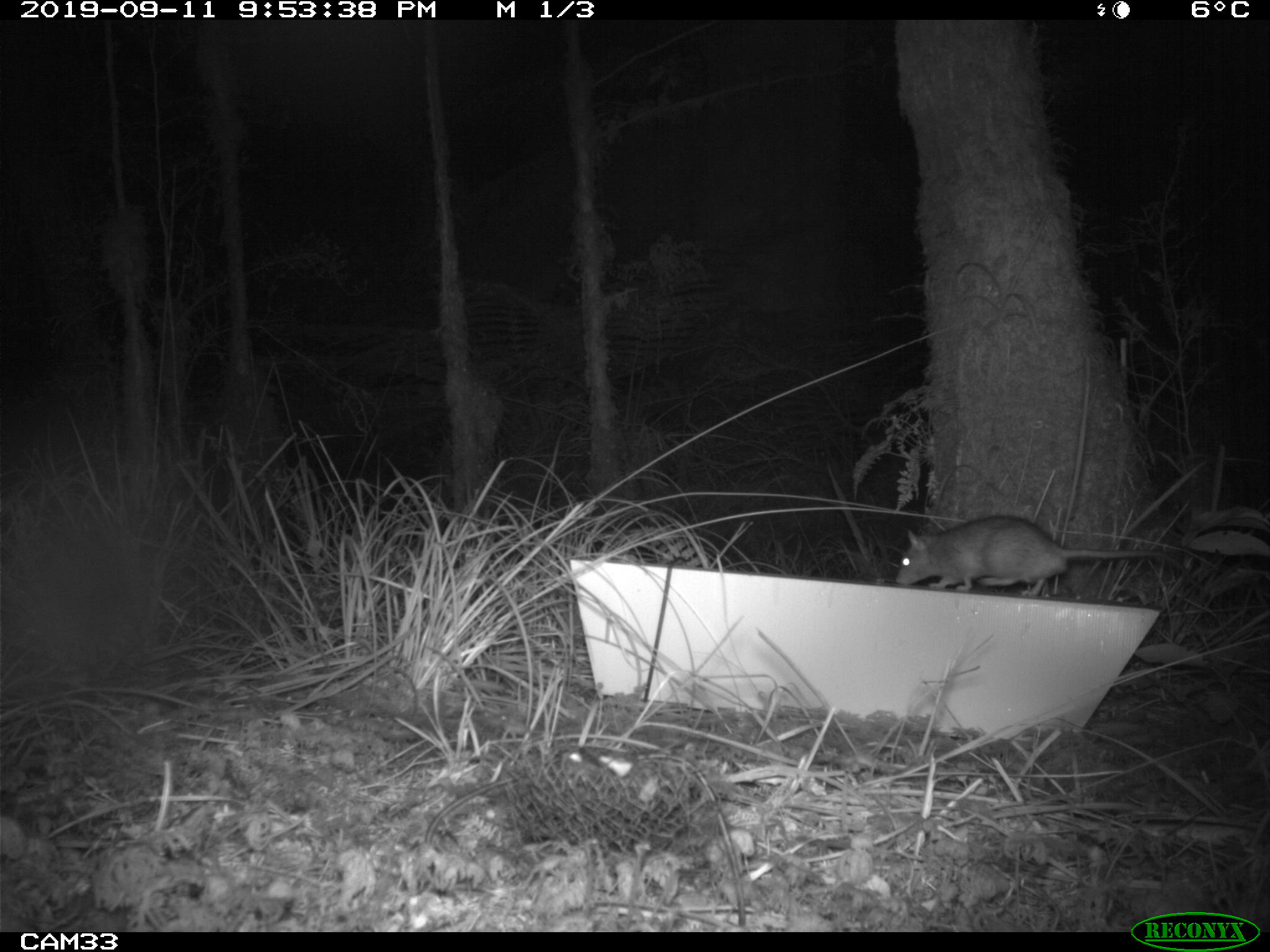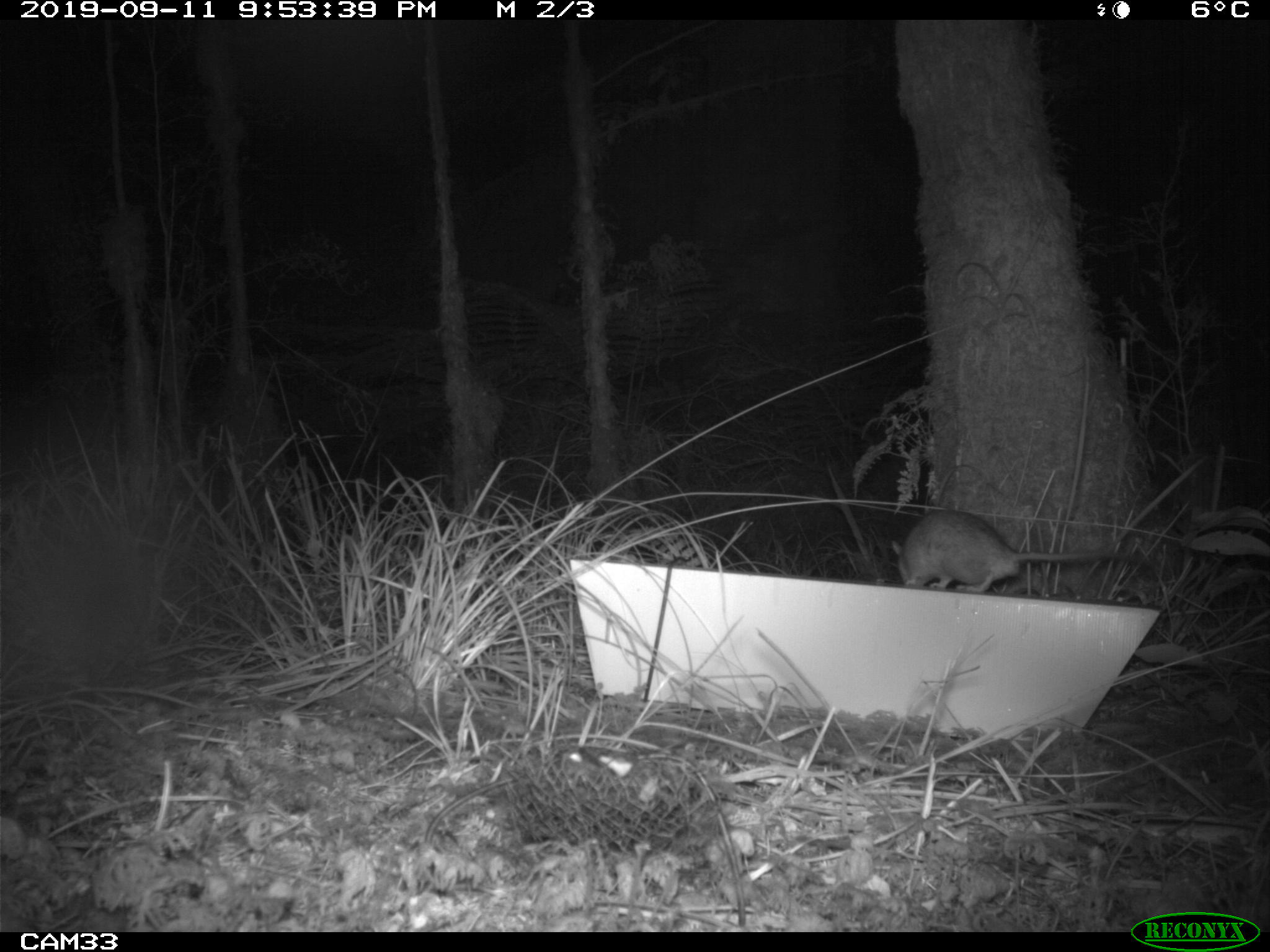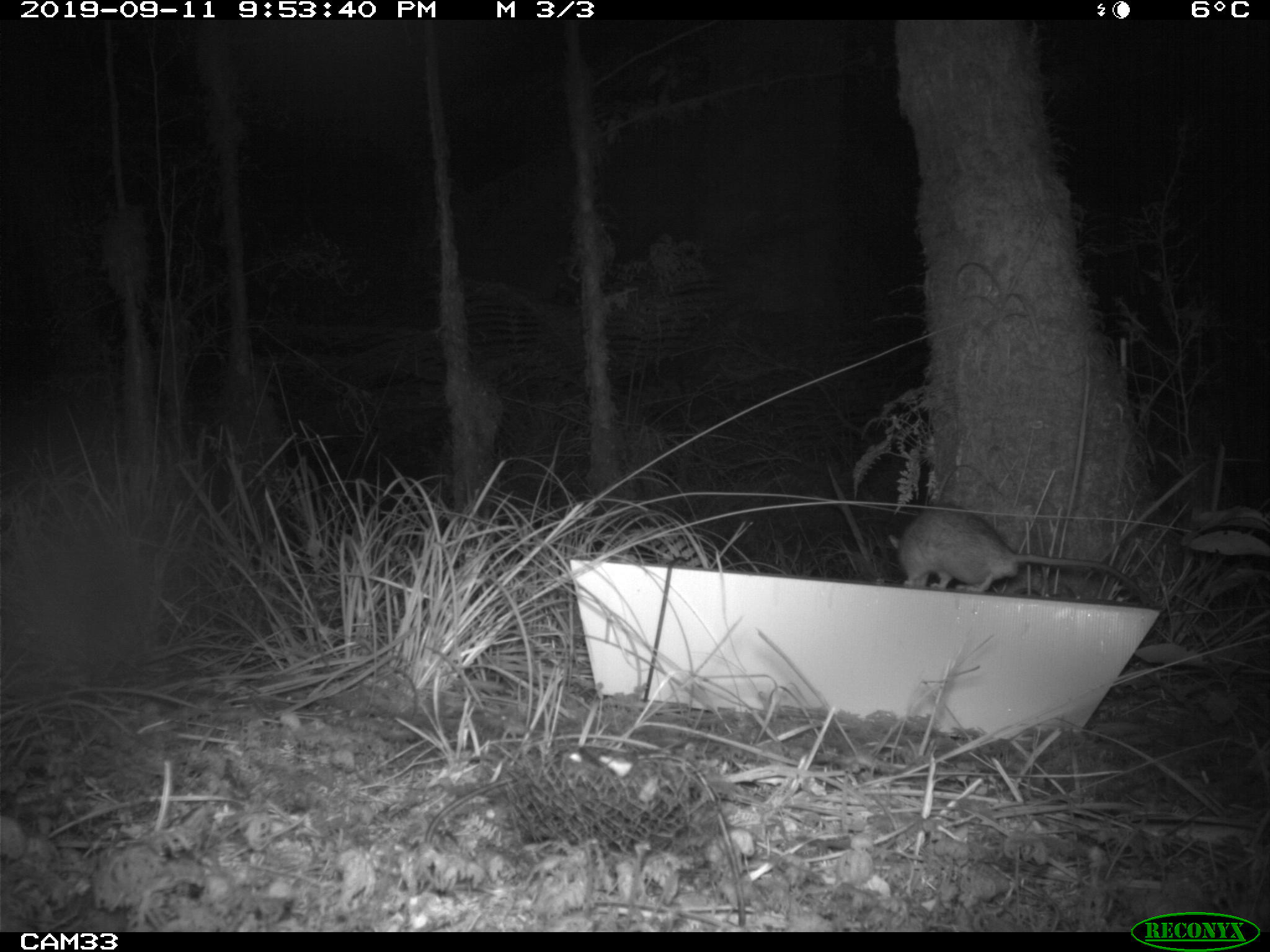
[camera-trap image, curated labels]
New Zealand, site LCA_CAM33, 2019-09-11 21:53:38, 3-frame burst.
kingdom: Animalia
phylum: Chordata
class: Mammalia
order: Rodentia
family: Muridae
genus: Rattus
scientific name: Rattus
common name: rat